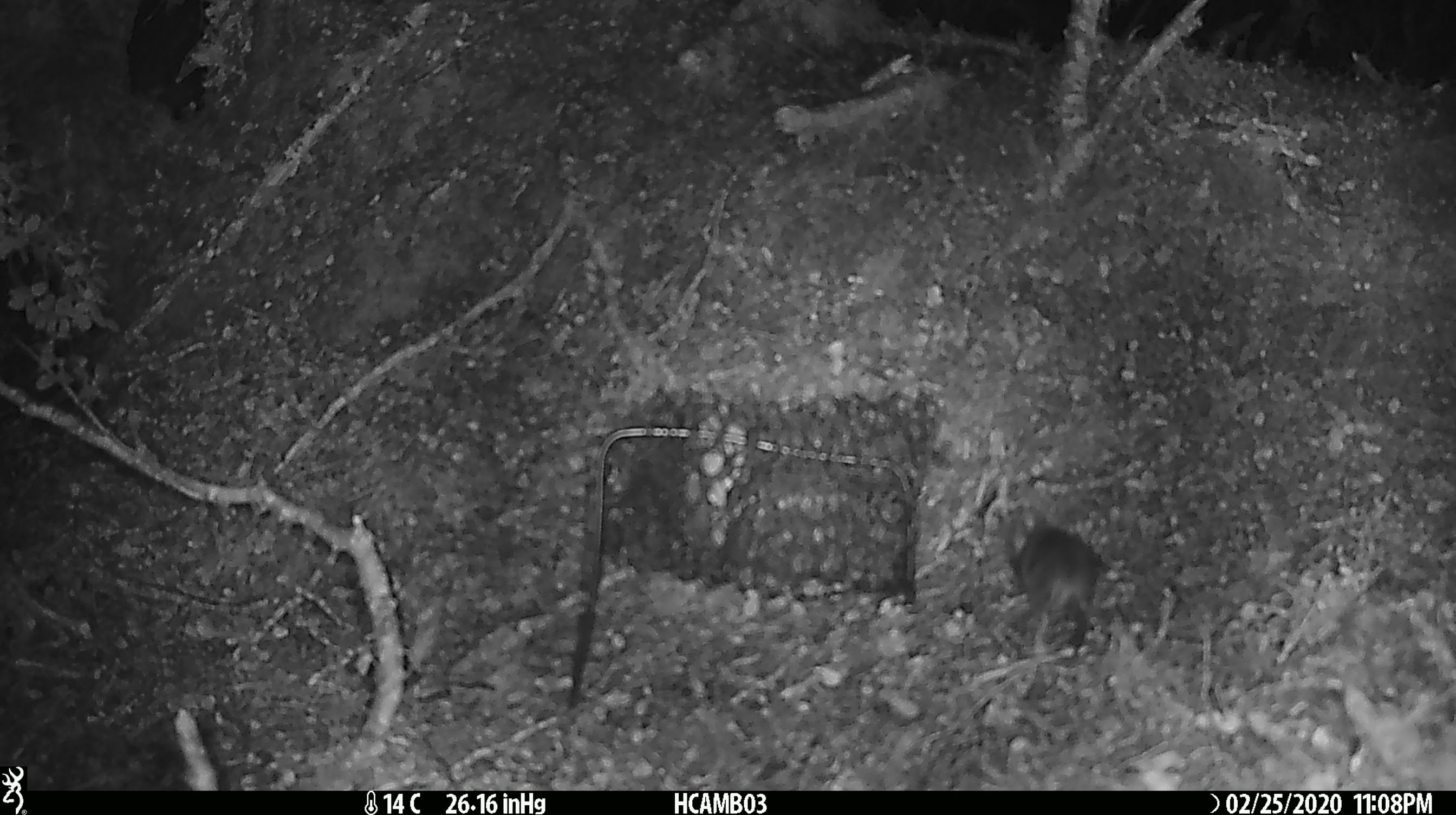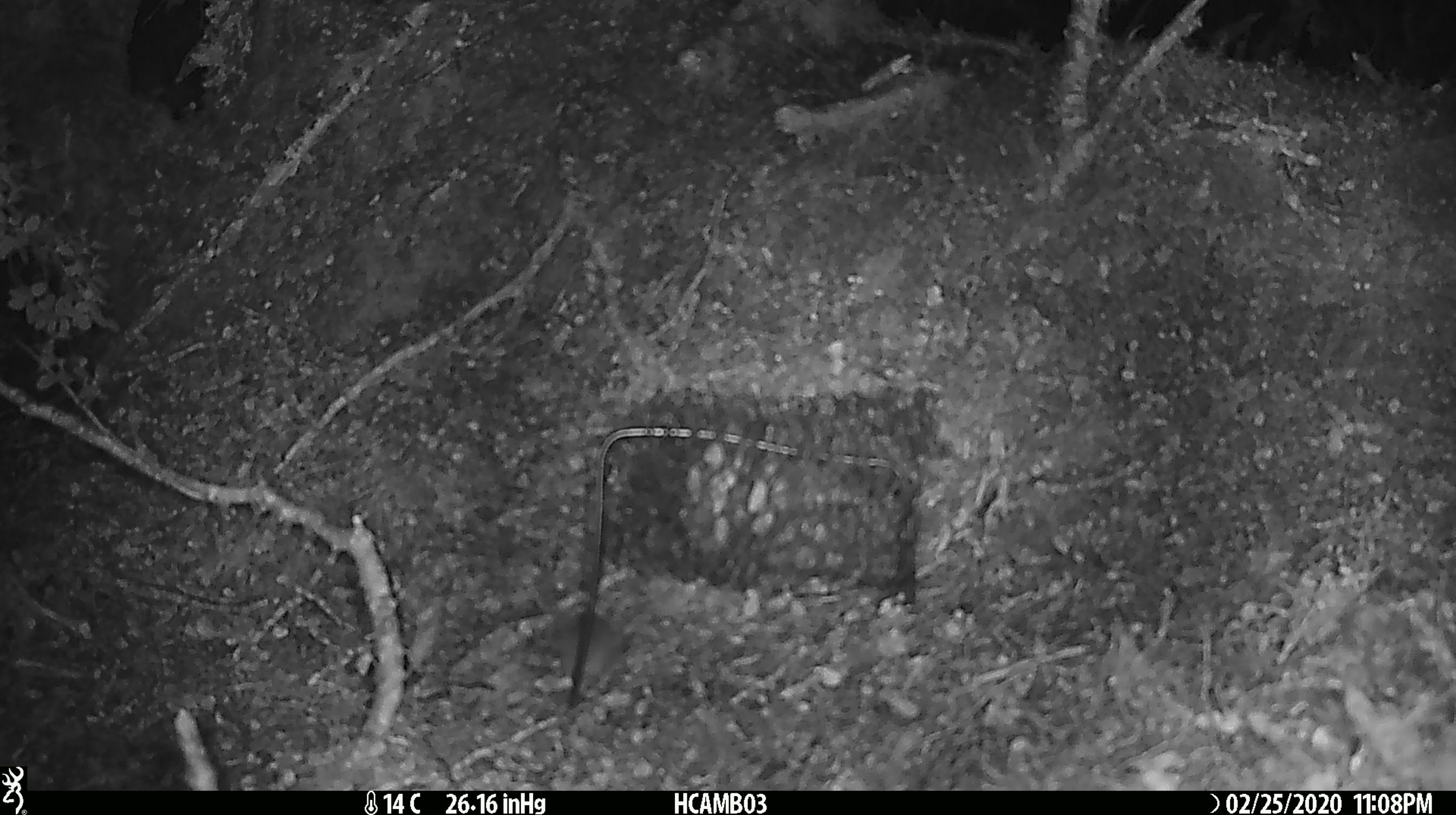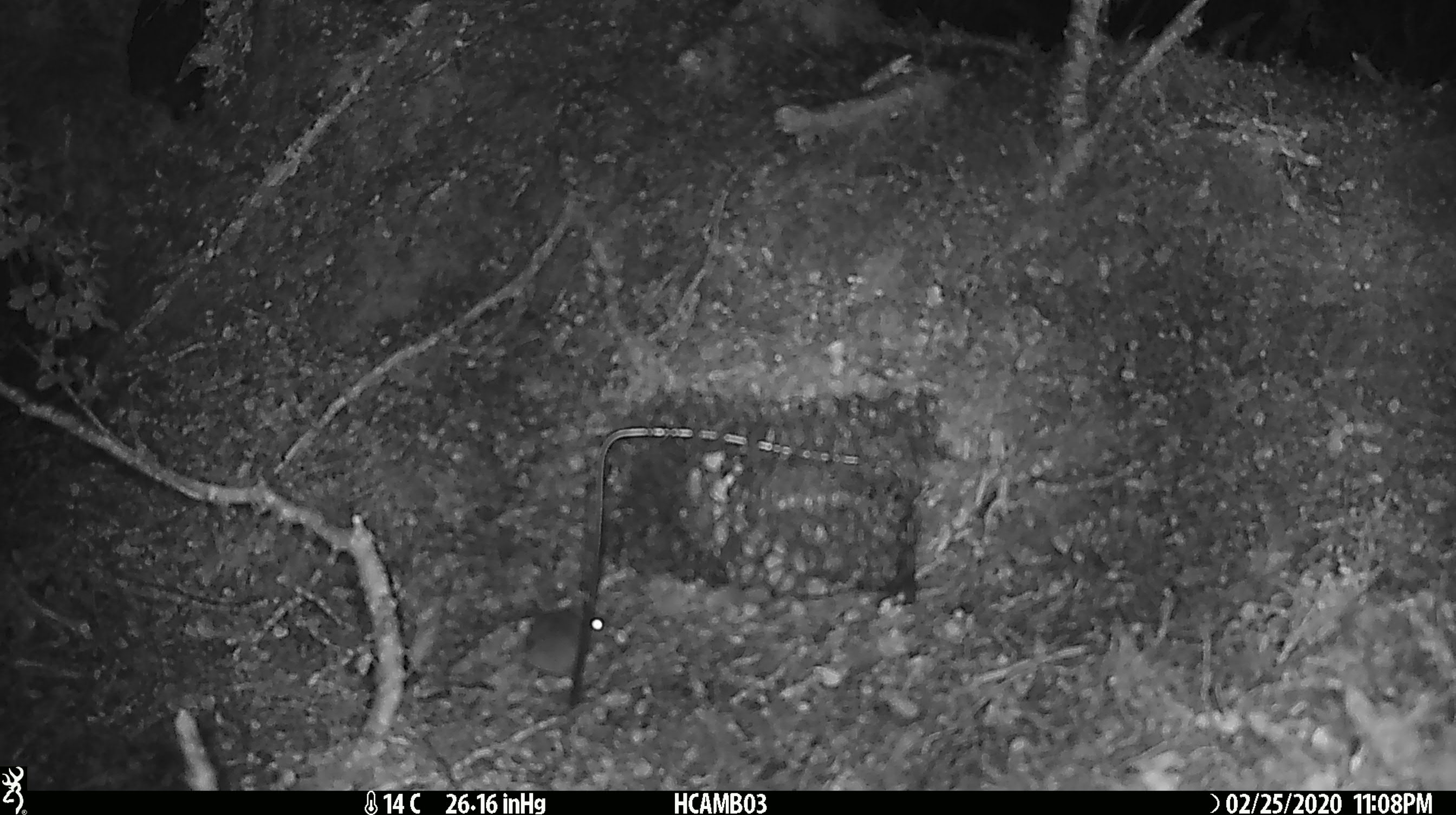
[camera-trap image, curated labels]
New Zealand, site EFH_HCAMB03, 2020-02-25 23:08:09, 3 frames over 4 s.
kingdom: Animalia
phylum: Chordata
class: Mammalia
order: Rodentia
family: Muridae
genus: Mus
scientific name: Mus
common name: mouse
Mouse (Mus).